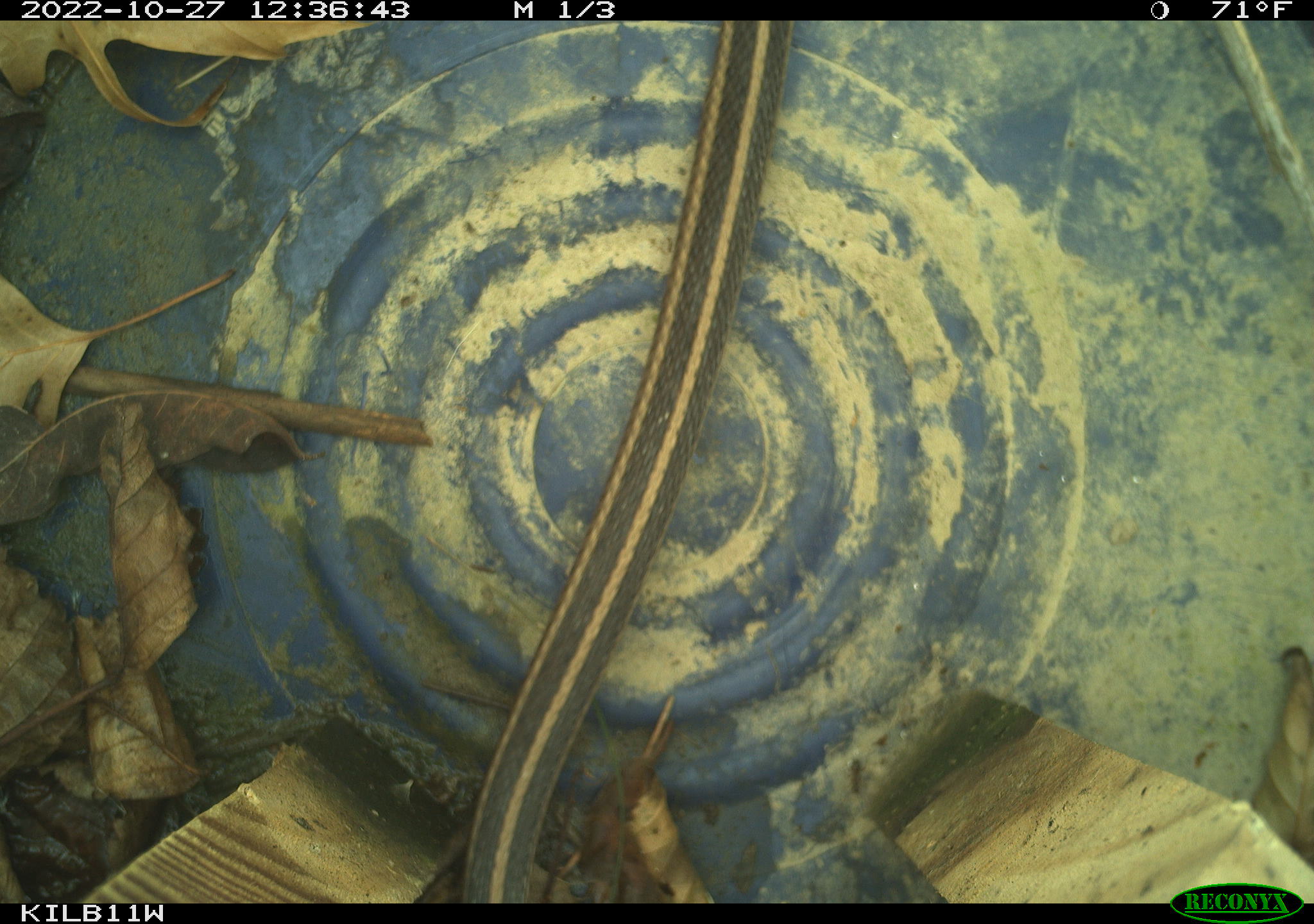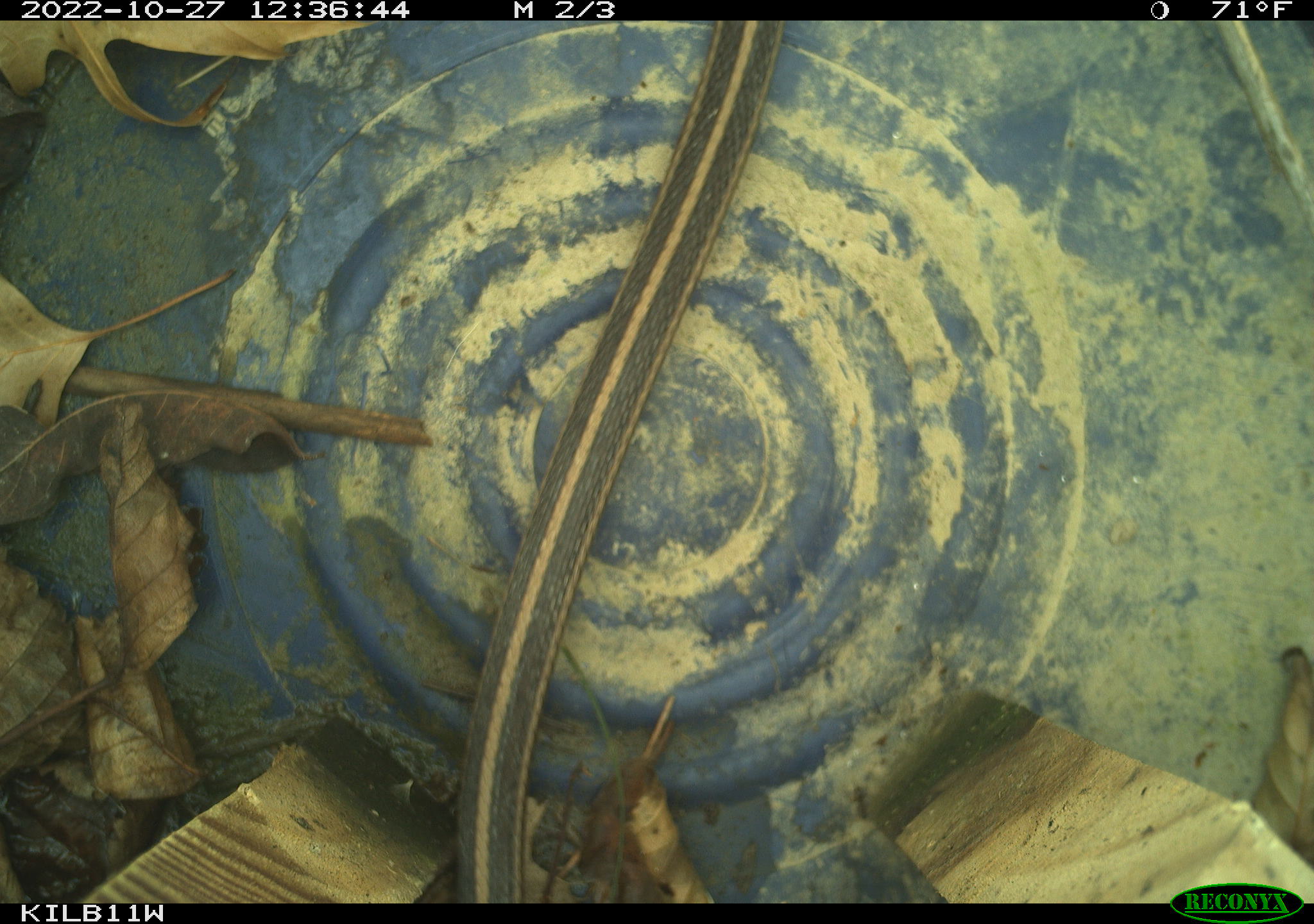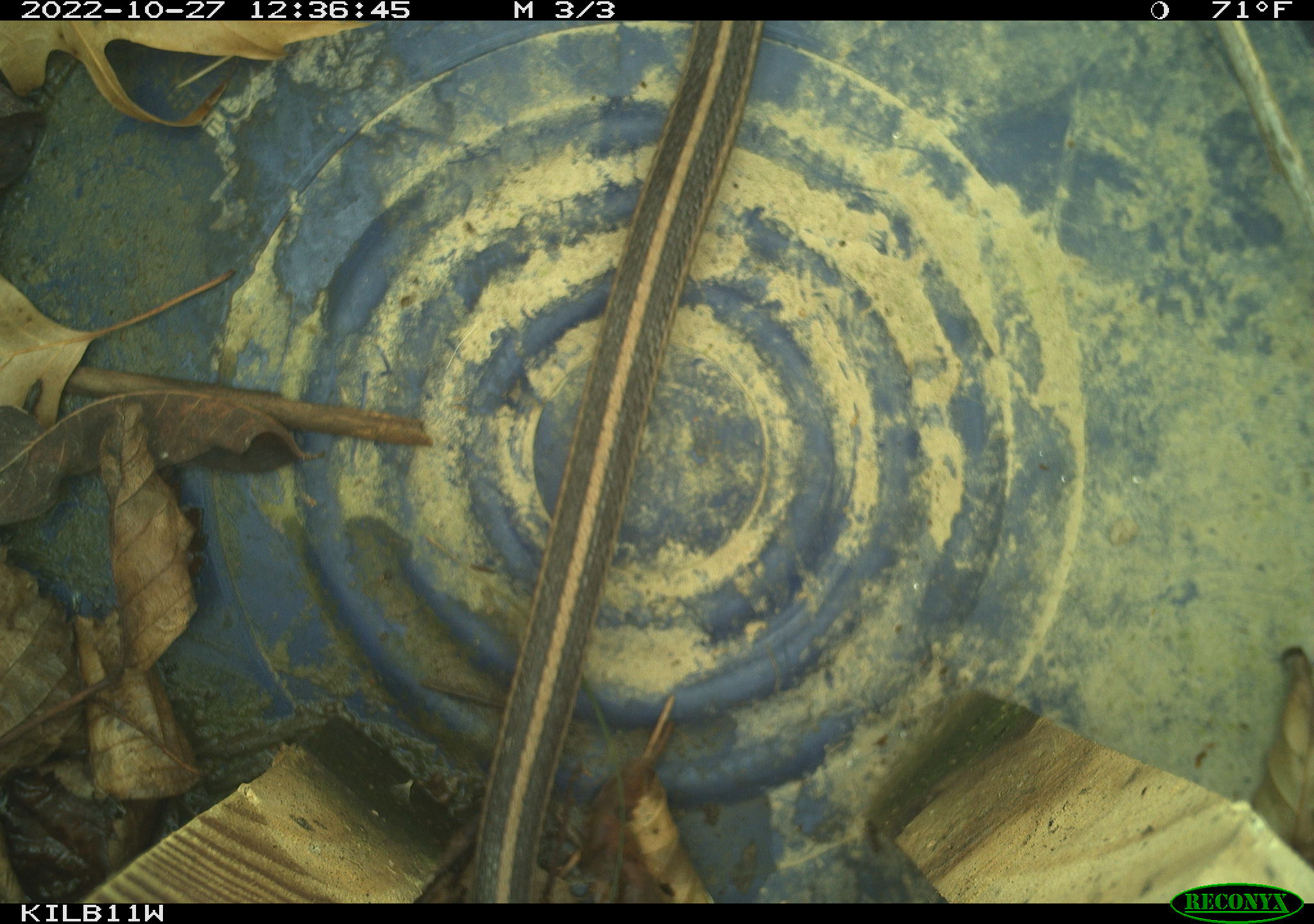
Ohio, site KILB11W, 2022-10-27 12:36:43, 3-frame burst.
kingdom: Animalia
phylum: Chordata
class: Reptilia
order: Squamata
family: Colubridae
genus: Thamnophis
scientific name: Thamnophis sirtalis sirtalis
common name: eastern gartersnake